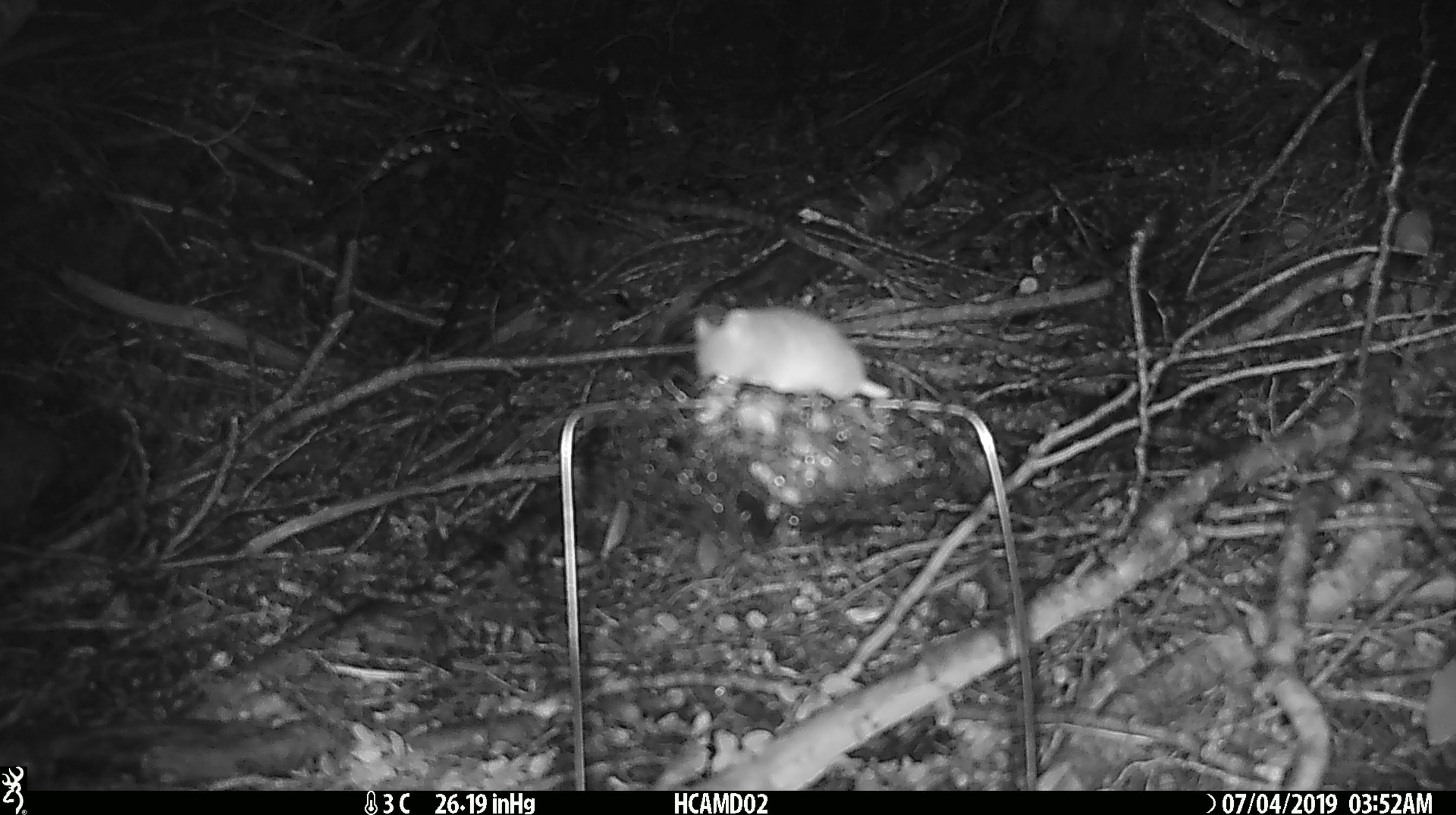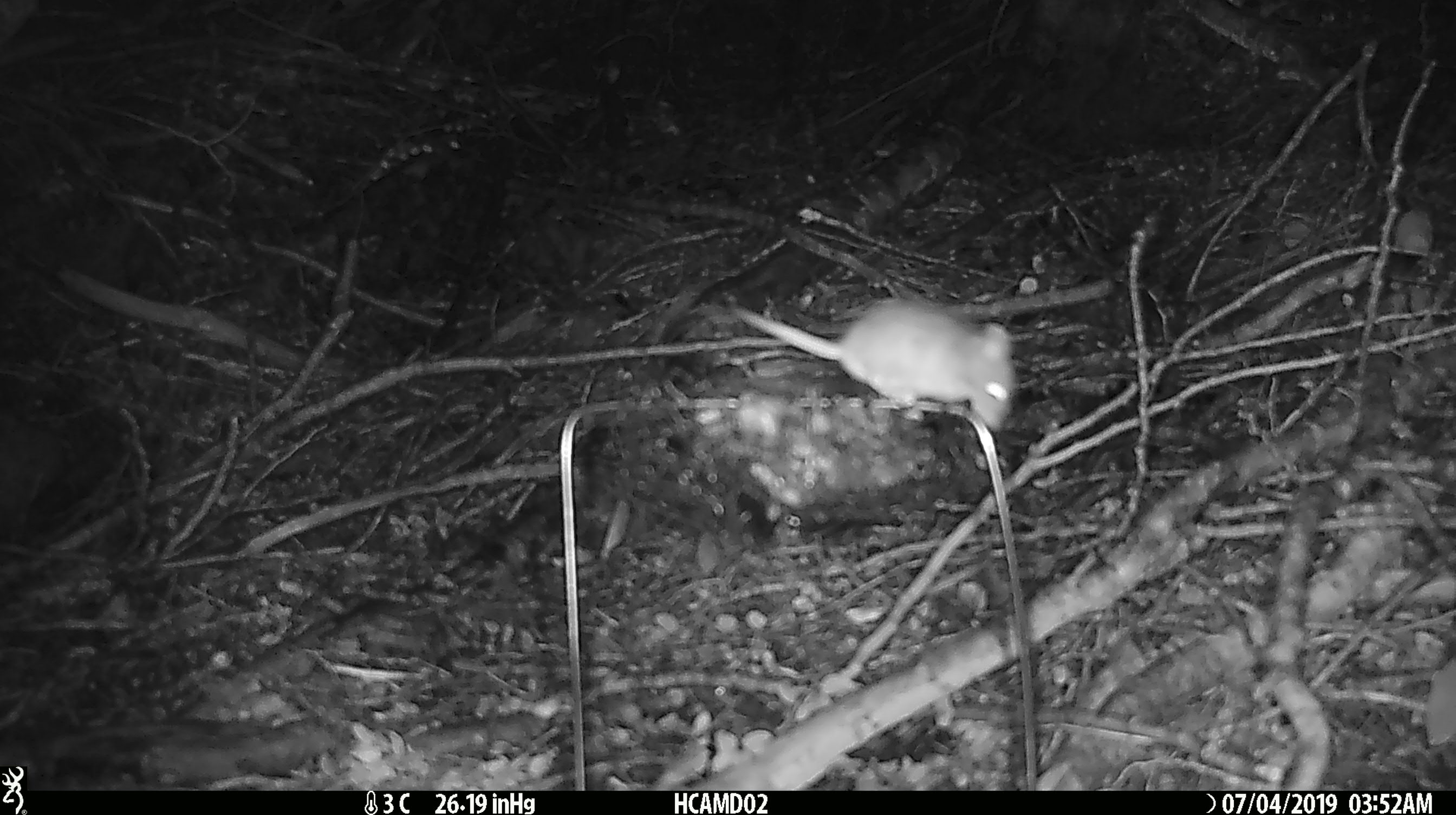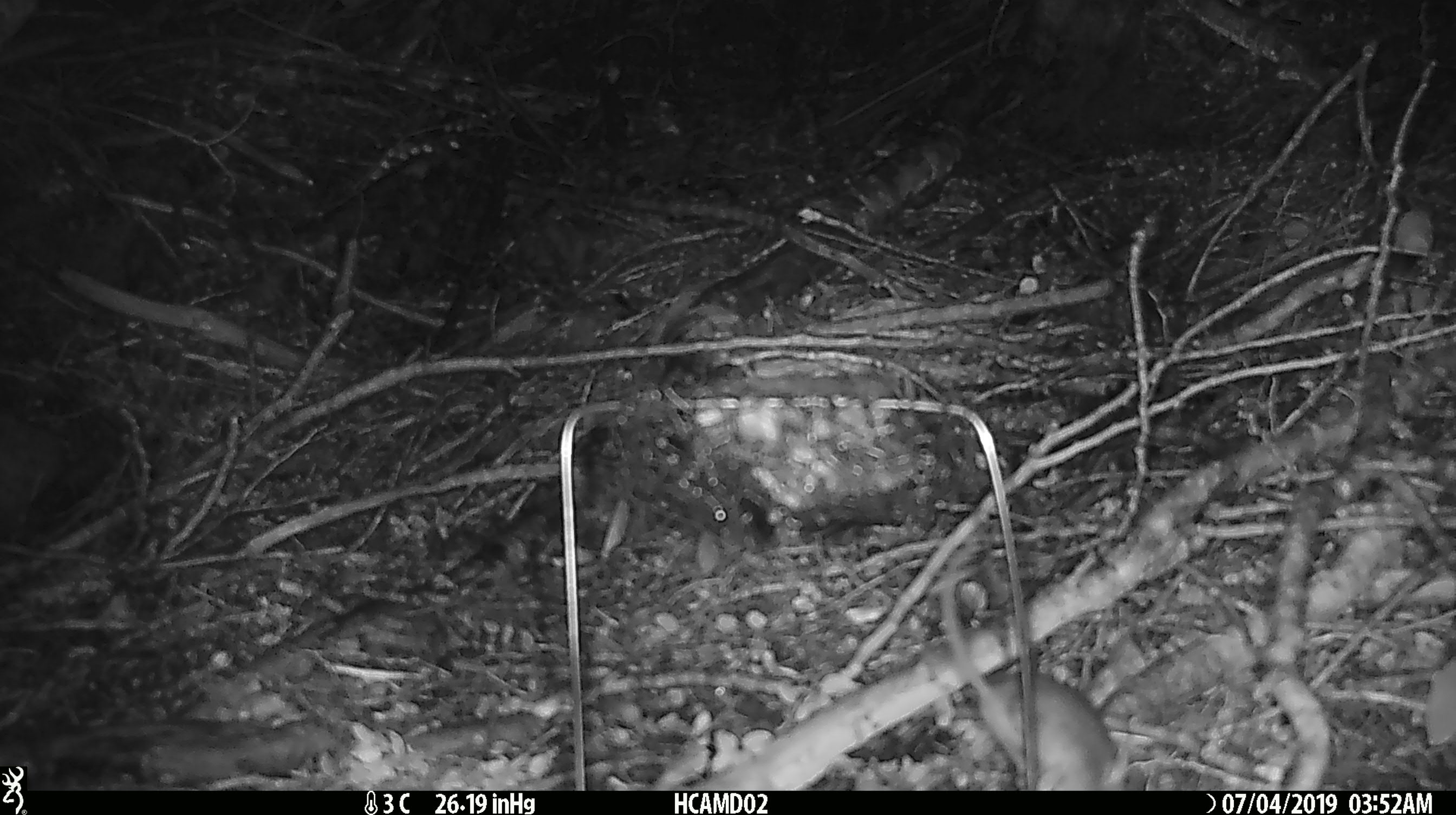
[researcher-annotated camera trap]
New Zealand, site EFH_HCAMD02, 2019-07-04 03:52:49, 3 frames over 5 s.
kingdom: Animalia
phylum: Chordata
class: Mammalia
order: Rodentia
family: Muridae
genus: Mus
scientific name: Mus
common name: mouse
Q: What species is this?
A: Mouse (Mus).